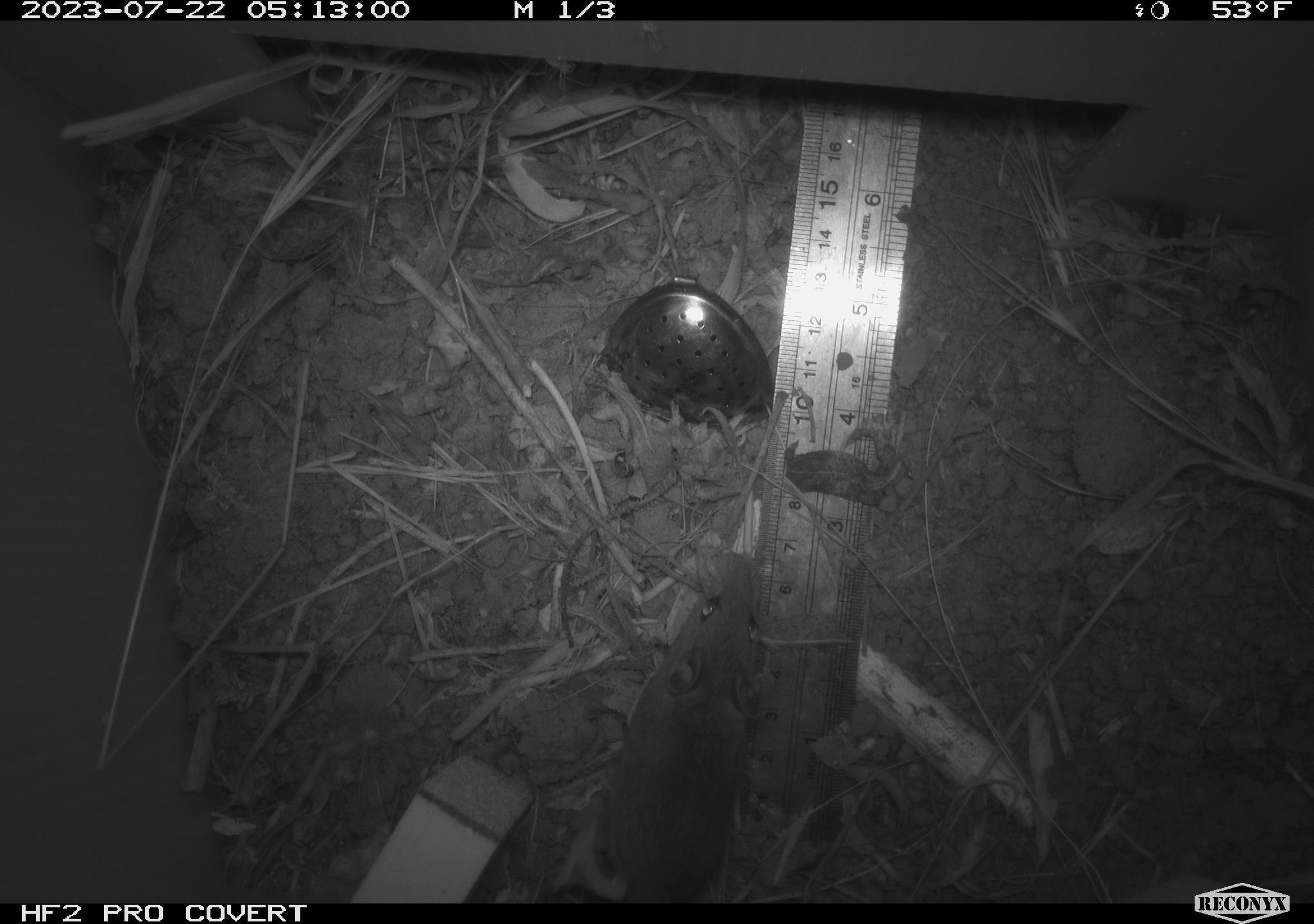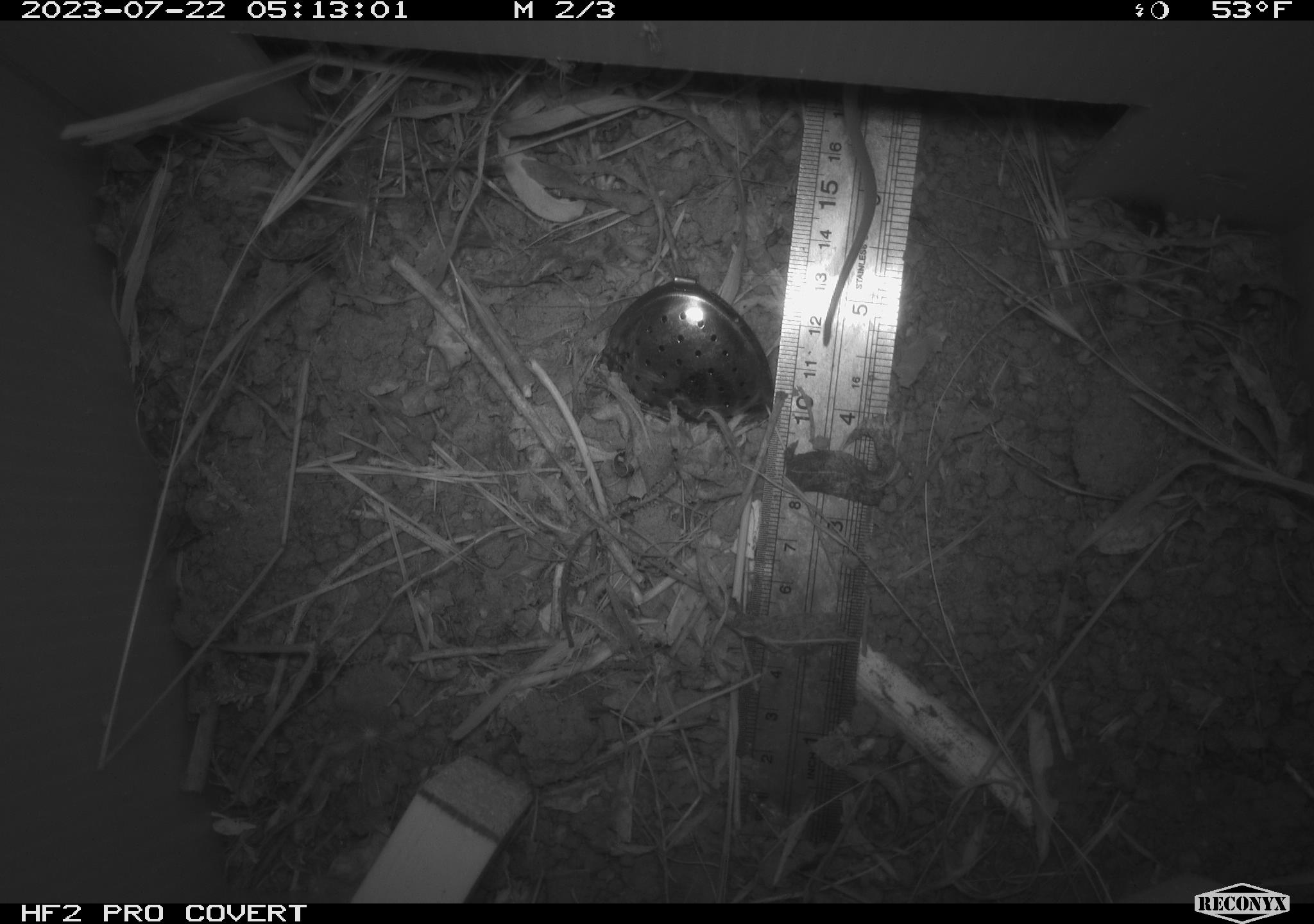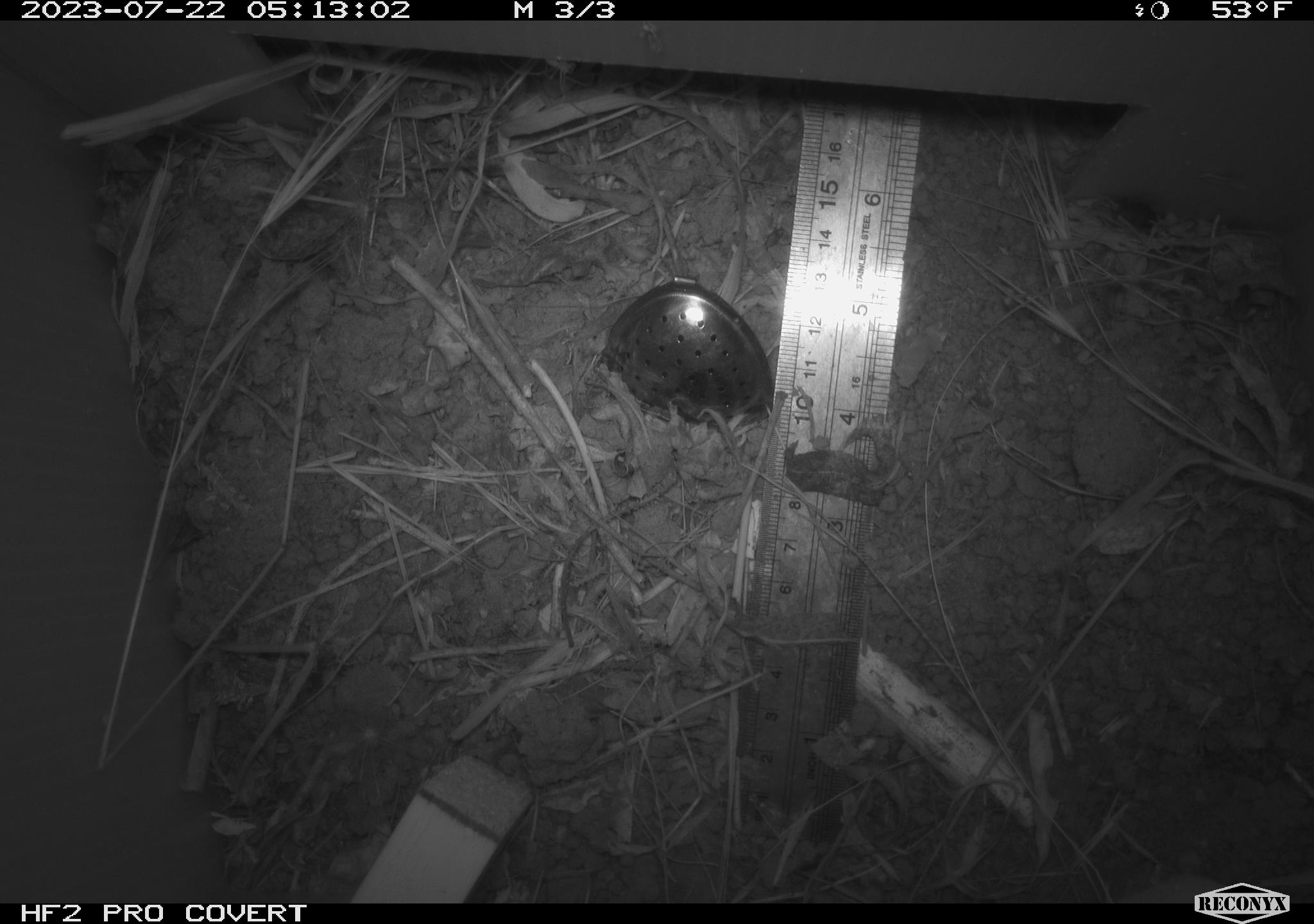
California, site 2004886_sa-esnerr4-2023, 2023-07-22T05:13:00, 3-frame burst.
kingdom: Animalia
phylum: Chordata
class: Mammalia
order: Rodentia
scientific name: Rodentia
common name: mouse species